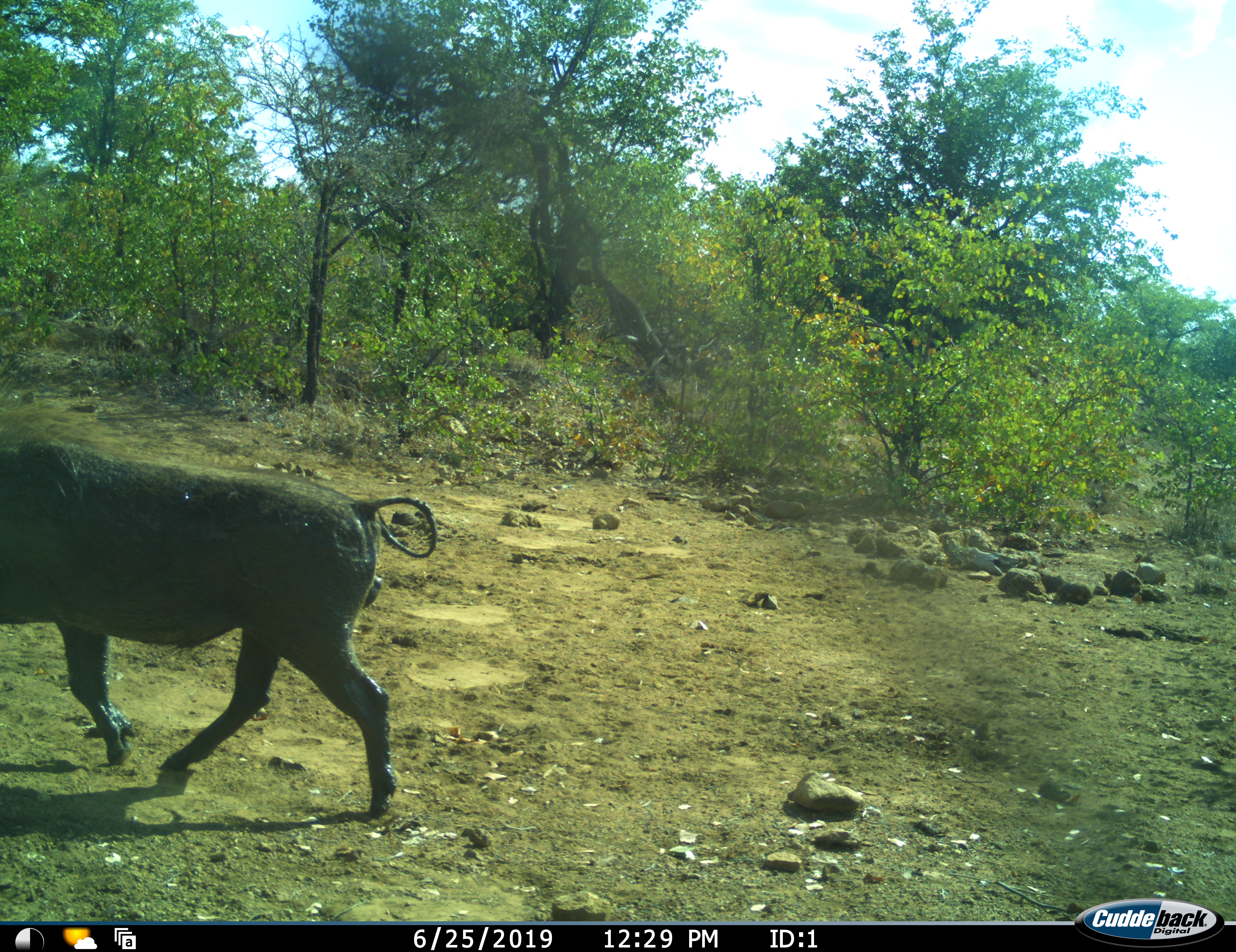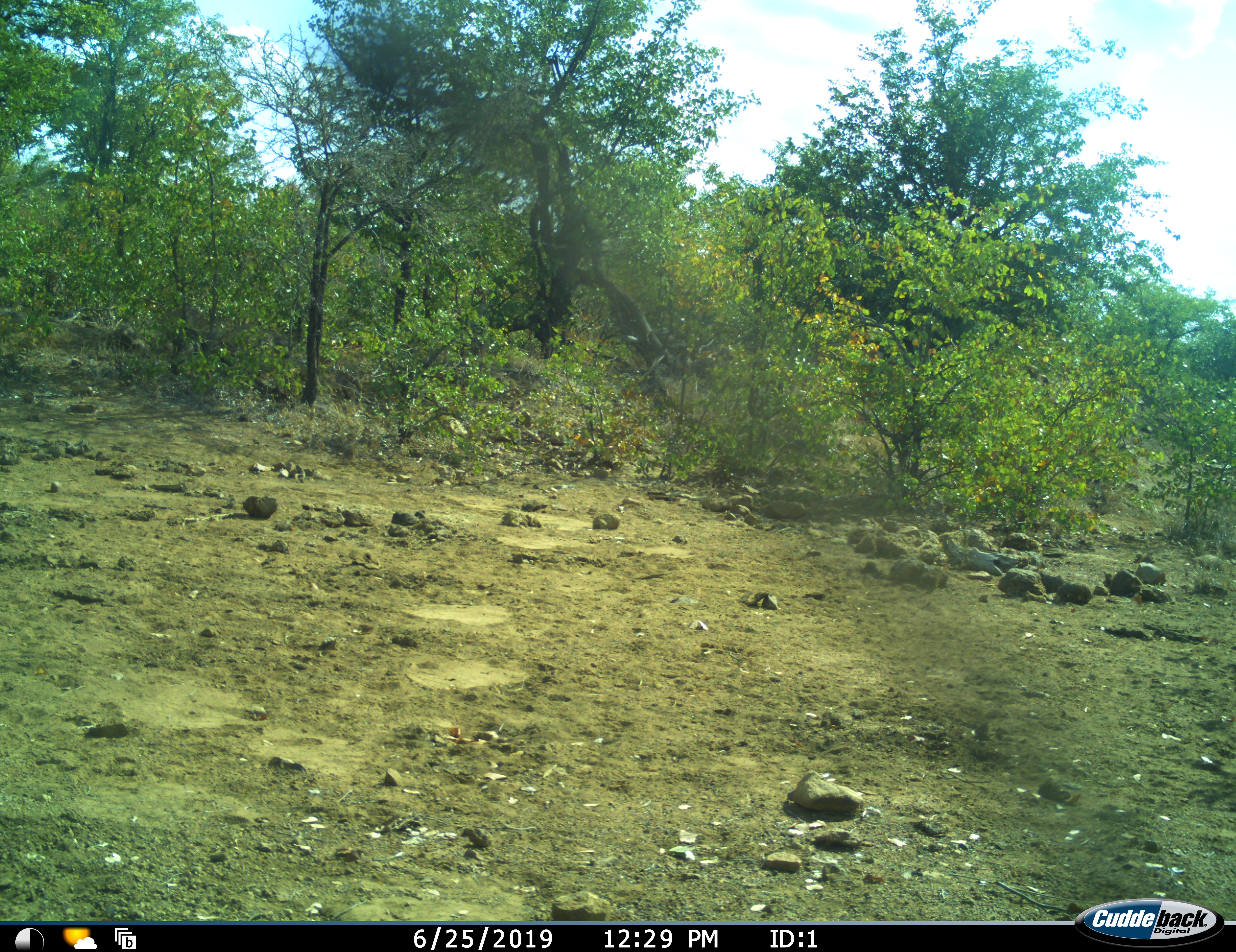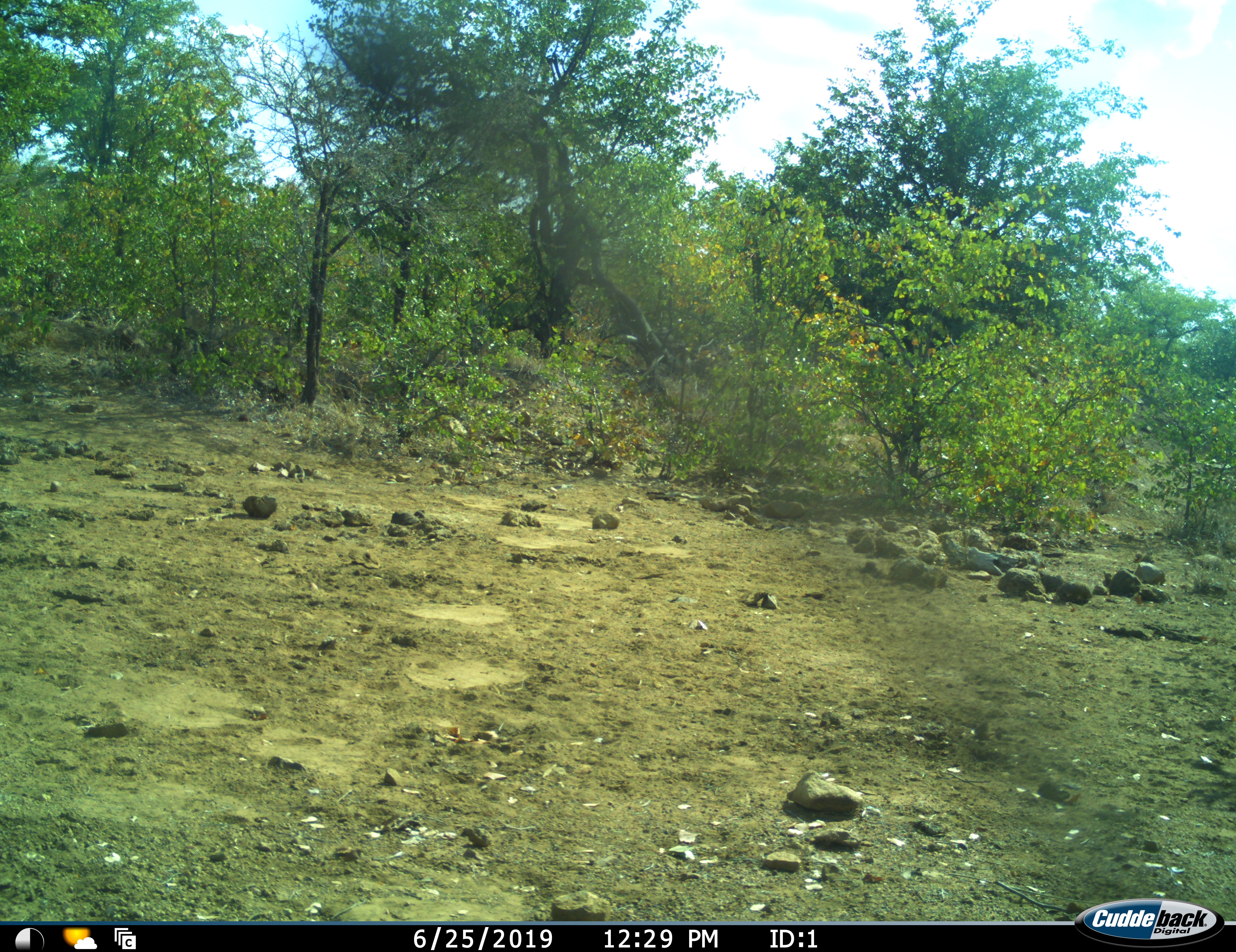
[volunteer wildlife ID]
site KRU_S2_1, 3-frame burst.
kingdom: Animalia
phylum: Chordata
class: Mammalia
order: Artiodactyla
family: Suidae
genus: Phacochoerus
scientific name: Phacochoerus africanus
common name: warthog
Warthog (Phacochoerus africanus), count 1. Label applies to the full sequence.